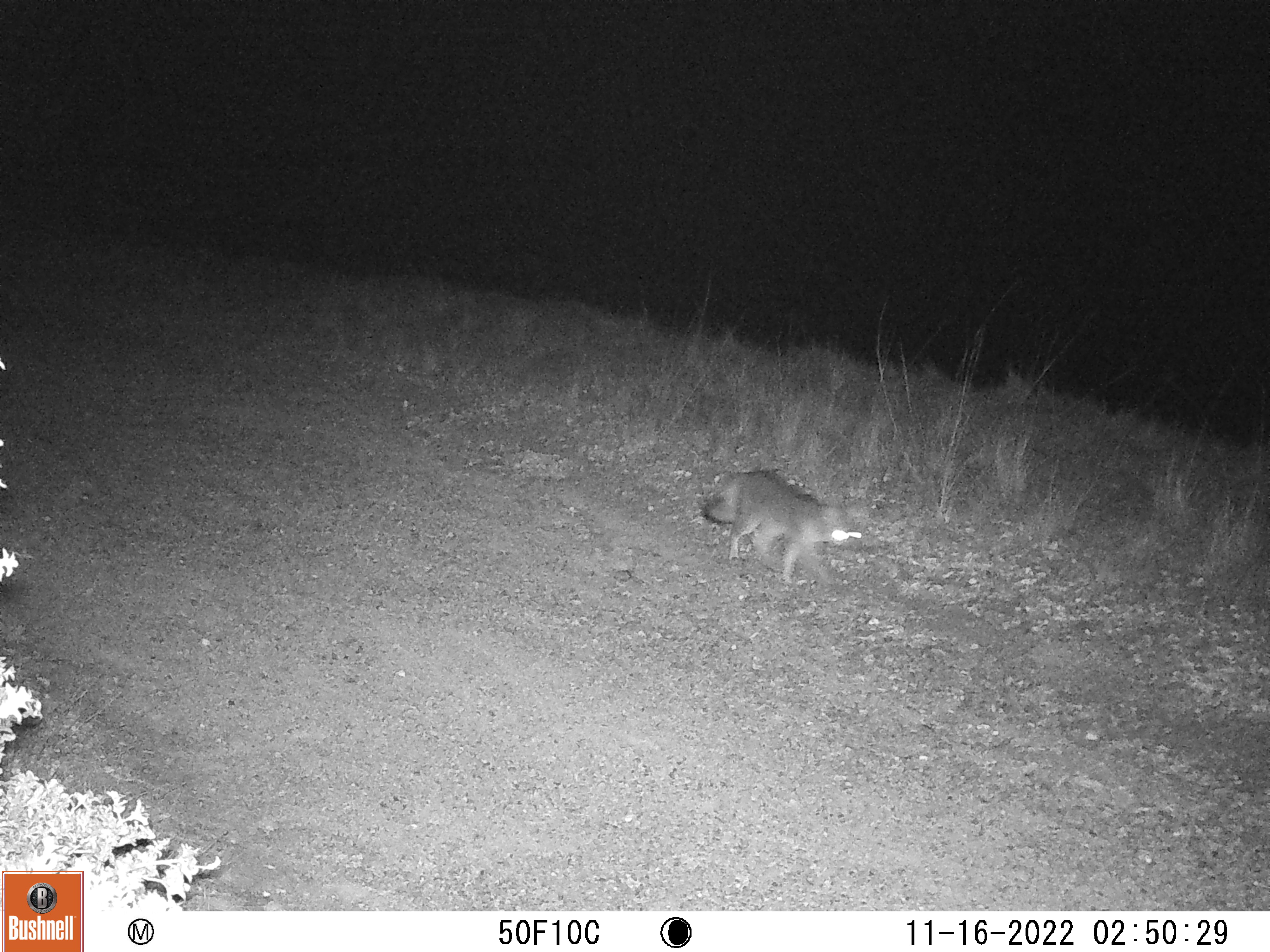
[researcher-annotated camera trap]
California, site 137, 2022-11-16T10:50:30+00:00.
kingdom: Animalia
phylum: Chordata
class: Mammalia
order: Carnivora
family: Canidae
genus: Urocyon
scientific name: Urocyon cinereoargenteus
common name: gray fox